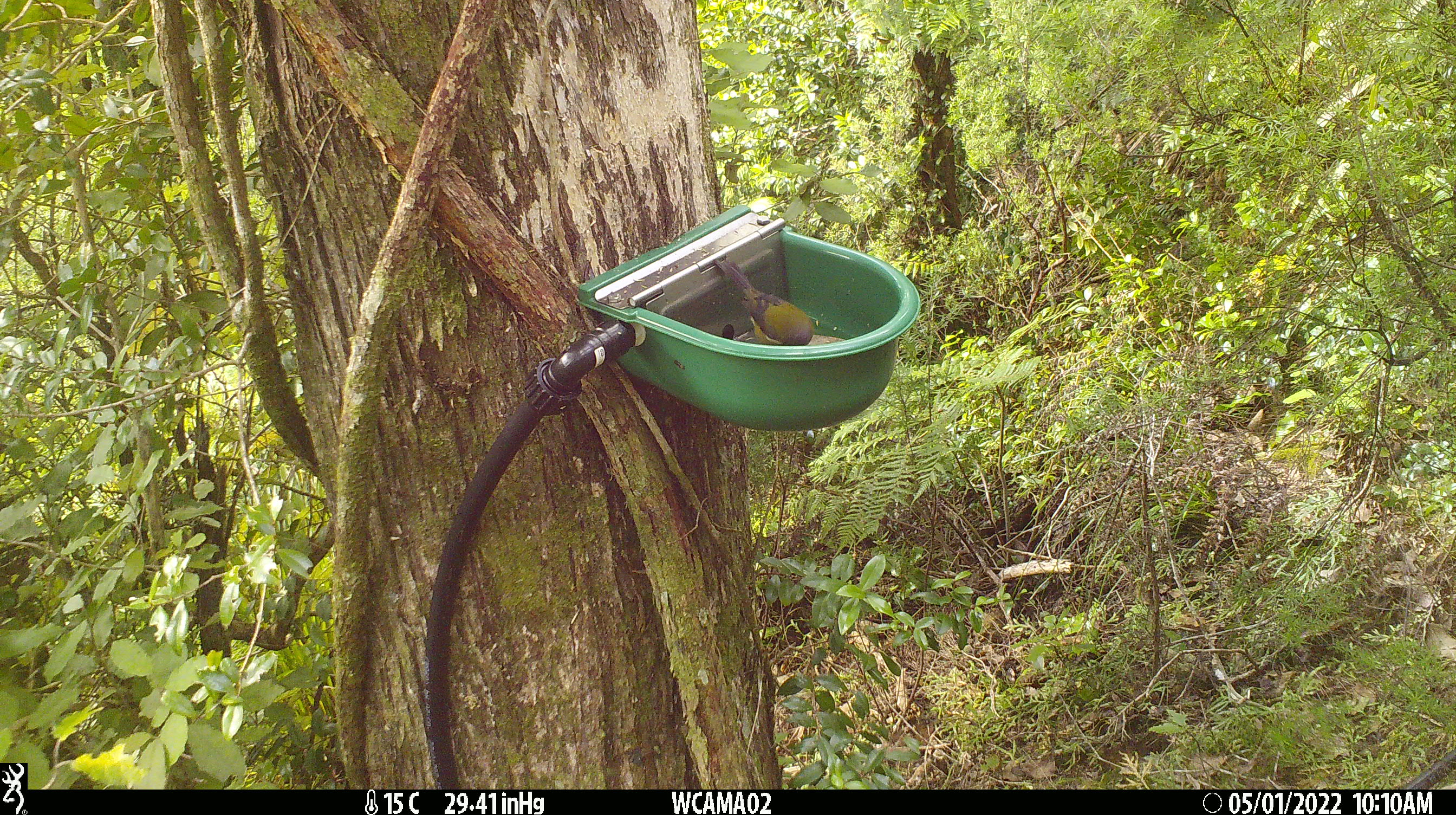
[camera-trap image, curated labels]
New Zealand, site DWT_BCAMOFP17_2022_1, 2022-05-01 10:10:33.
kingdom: Animalia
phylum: Chordata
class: Aves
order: Passeriformes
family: Meliphagidae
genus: Anthornis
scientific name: Anthornis melanura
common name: new zealand bellbird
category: bellbird